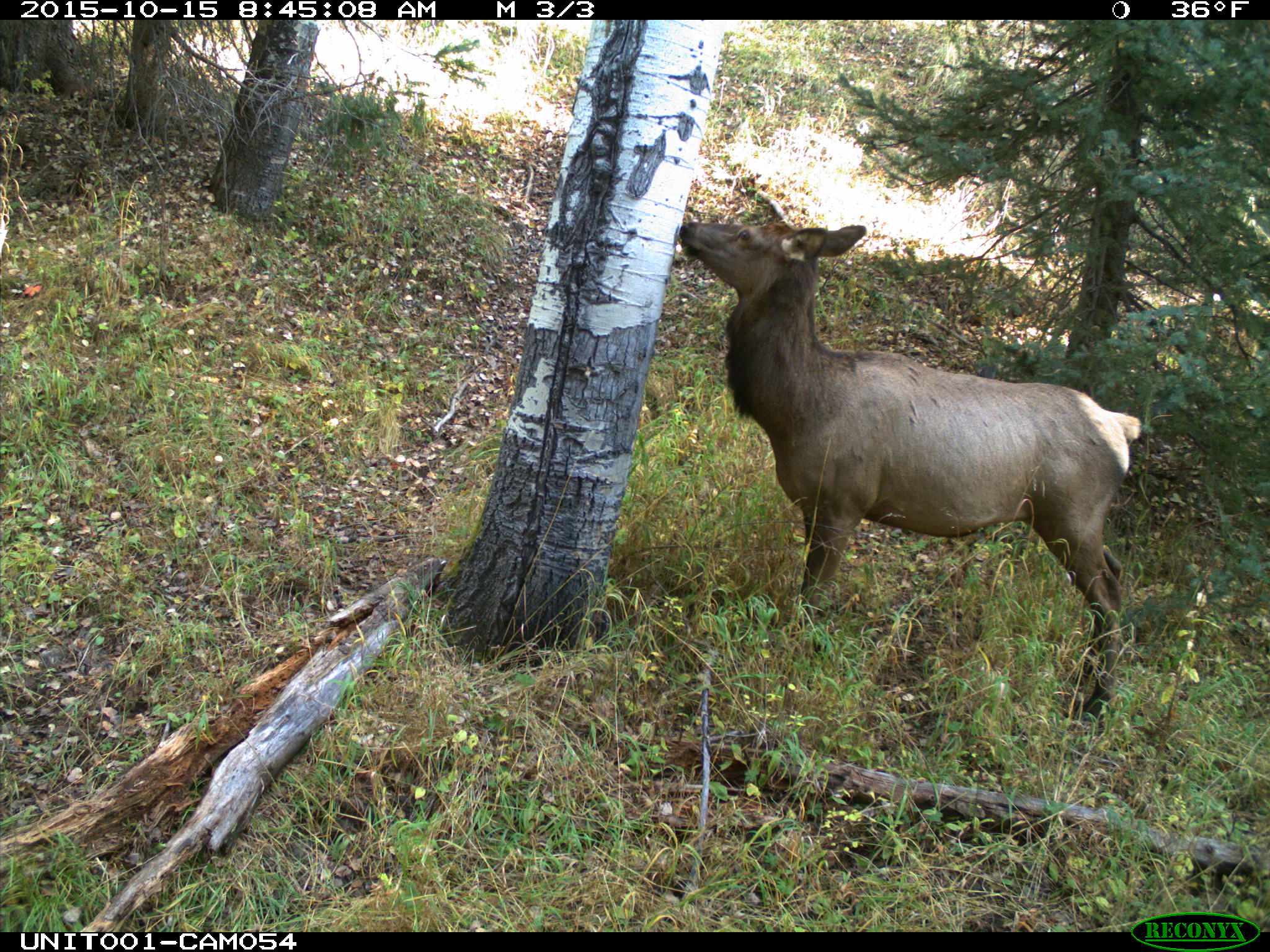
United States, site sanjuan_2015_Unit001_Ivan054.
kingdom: Animalia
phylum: Chordata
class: Mammalia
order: Artiodactyla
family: Cervidae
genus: Cervus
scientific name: Cervus elaphus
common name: red deer